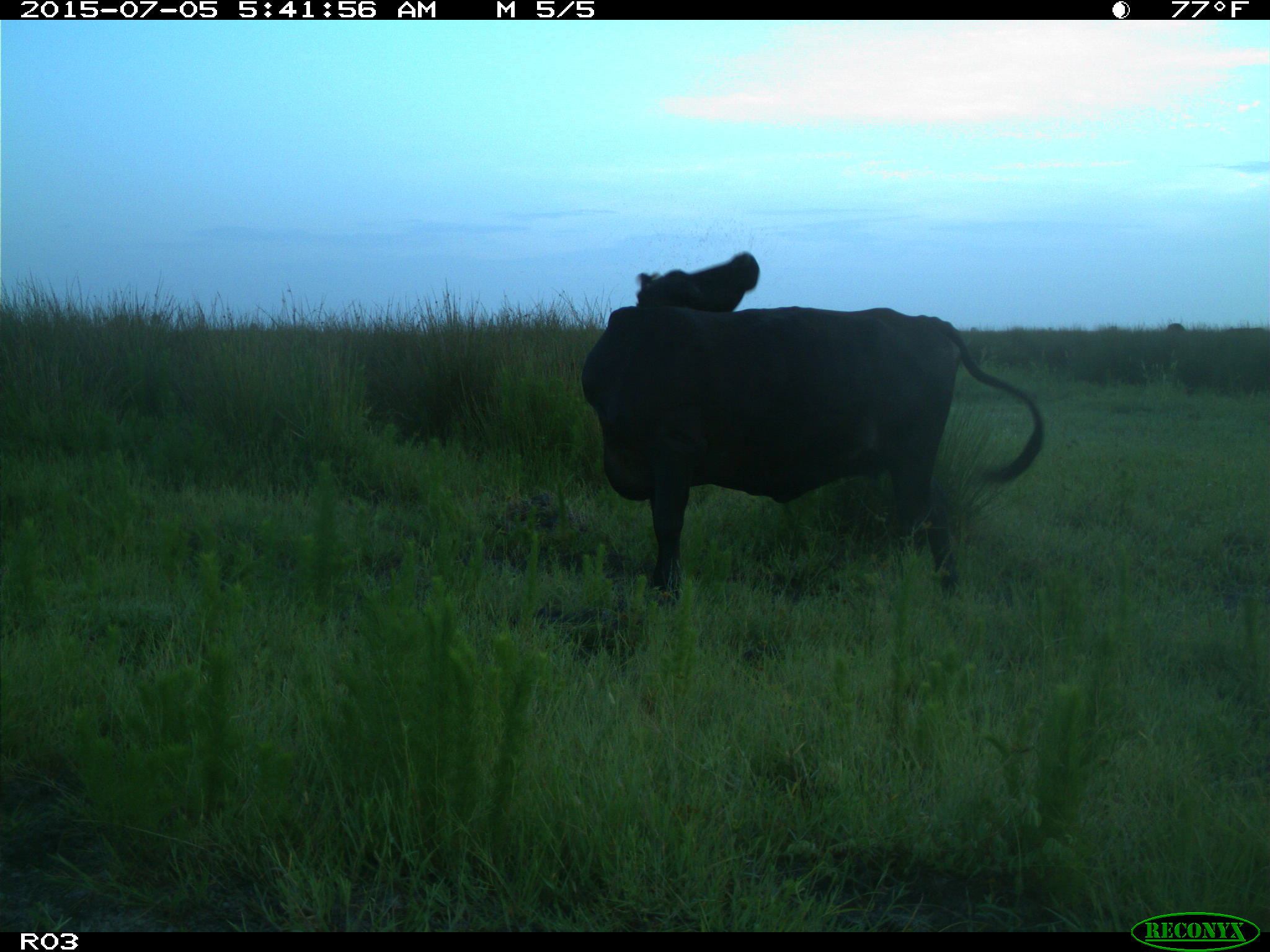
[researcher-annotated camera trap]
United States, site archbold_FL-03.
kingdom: Animalia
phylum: Chordata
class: Mammalia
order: Artiodactyla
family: Bovidae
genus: Bos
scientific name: Bos taurus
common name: domestic cow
Bos taurus (domestic cow).